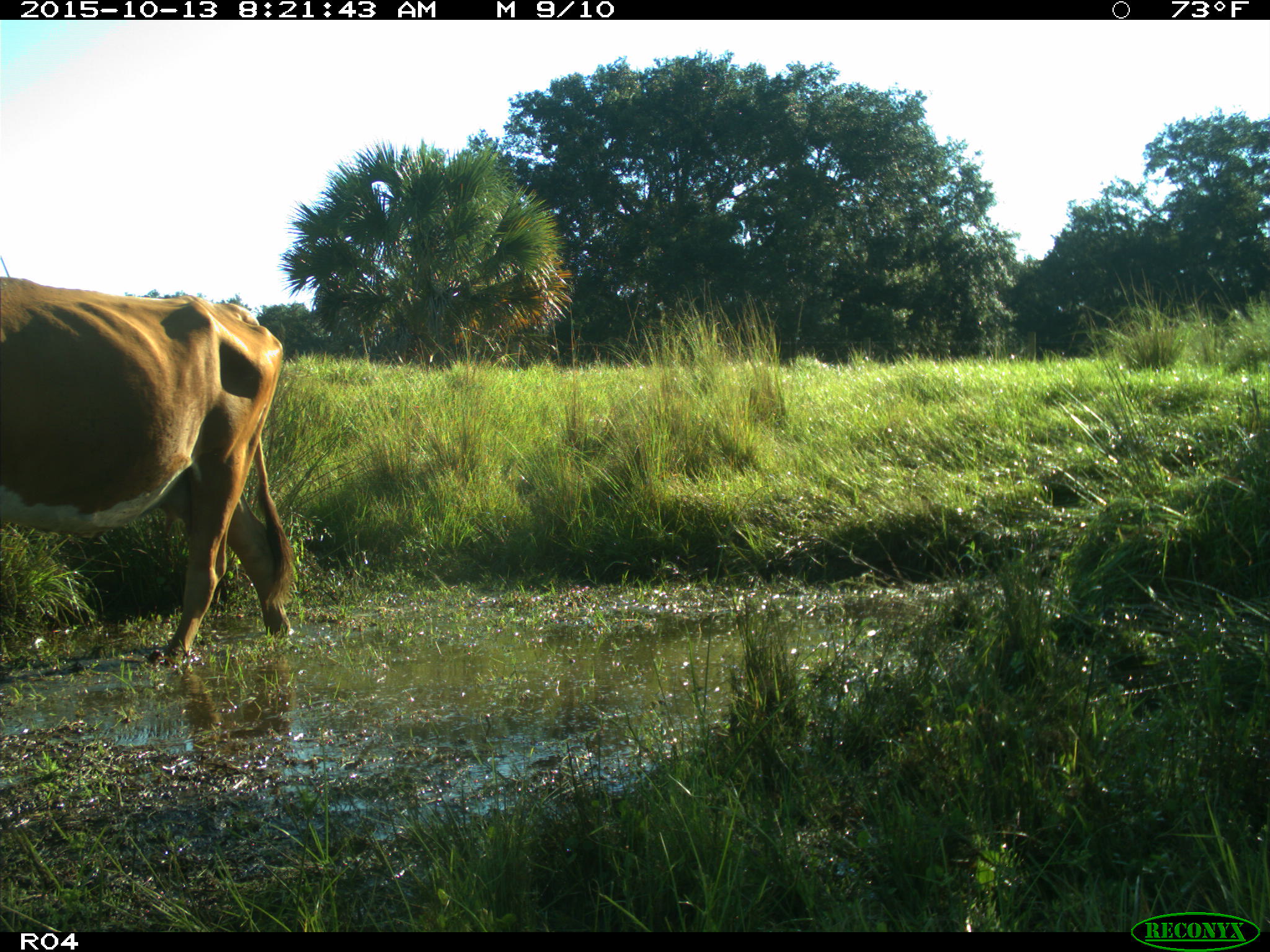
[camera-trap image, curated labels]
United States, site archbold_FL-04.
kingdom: Animalia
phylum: Chordata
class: Mammalia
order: Artiodactyla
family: Bovidae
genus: Bos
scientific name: Bos taurus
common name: domestic cow